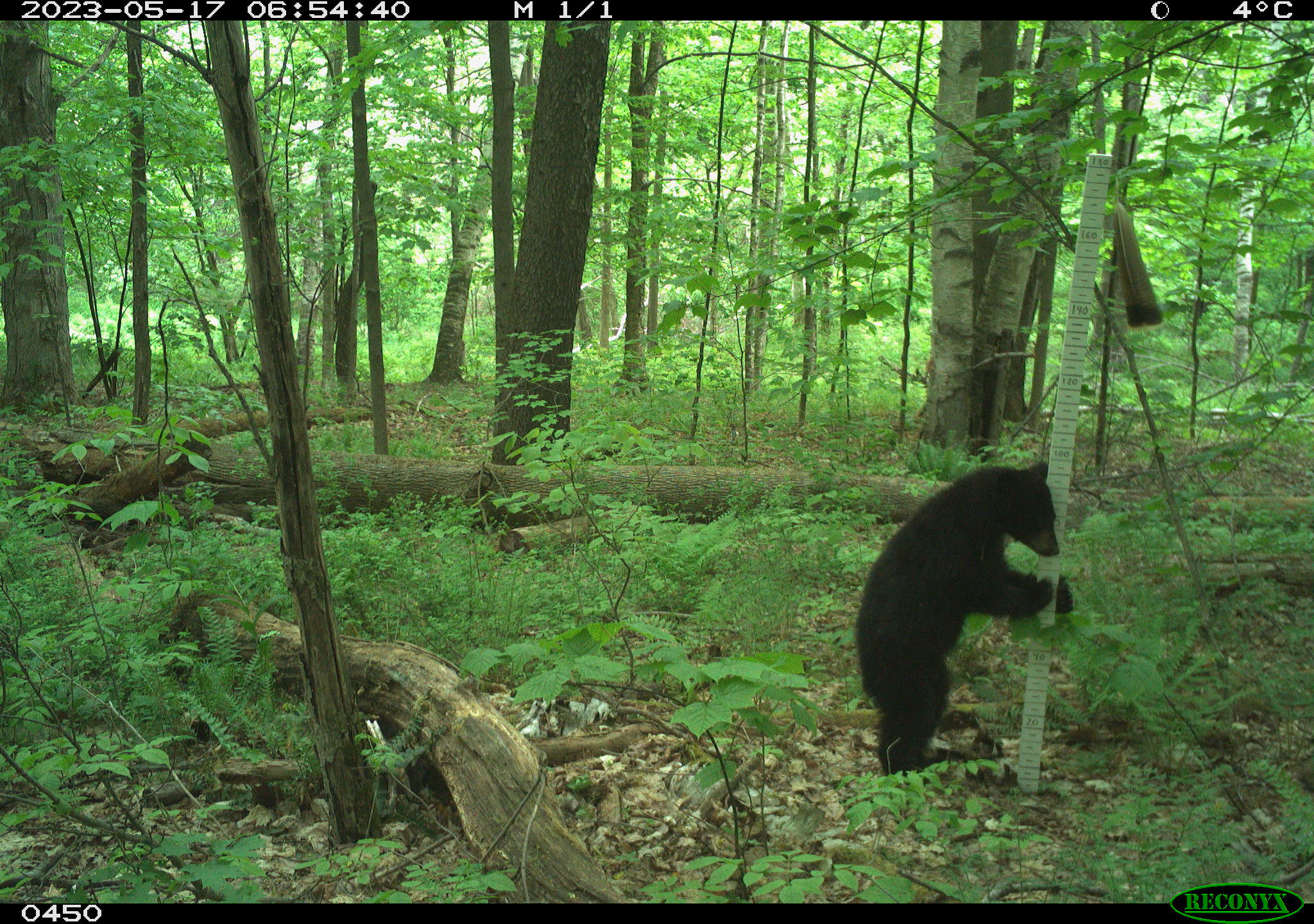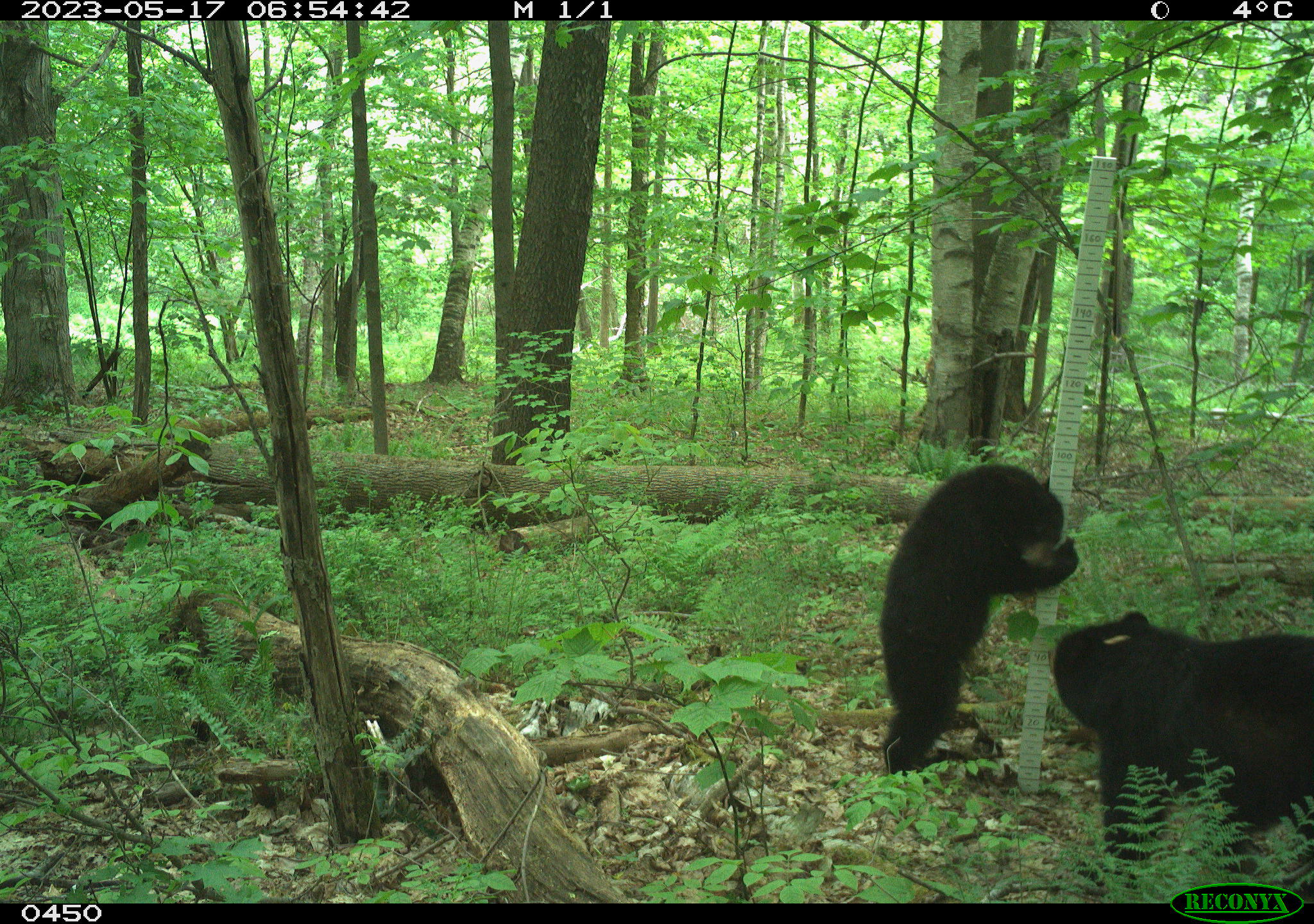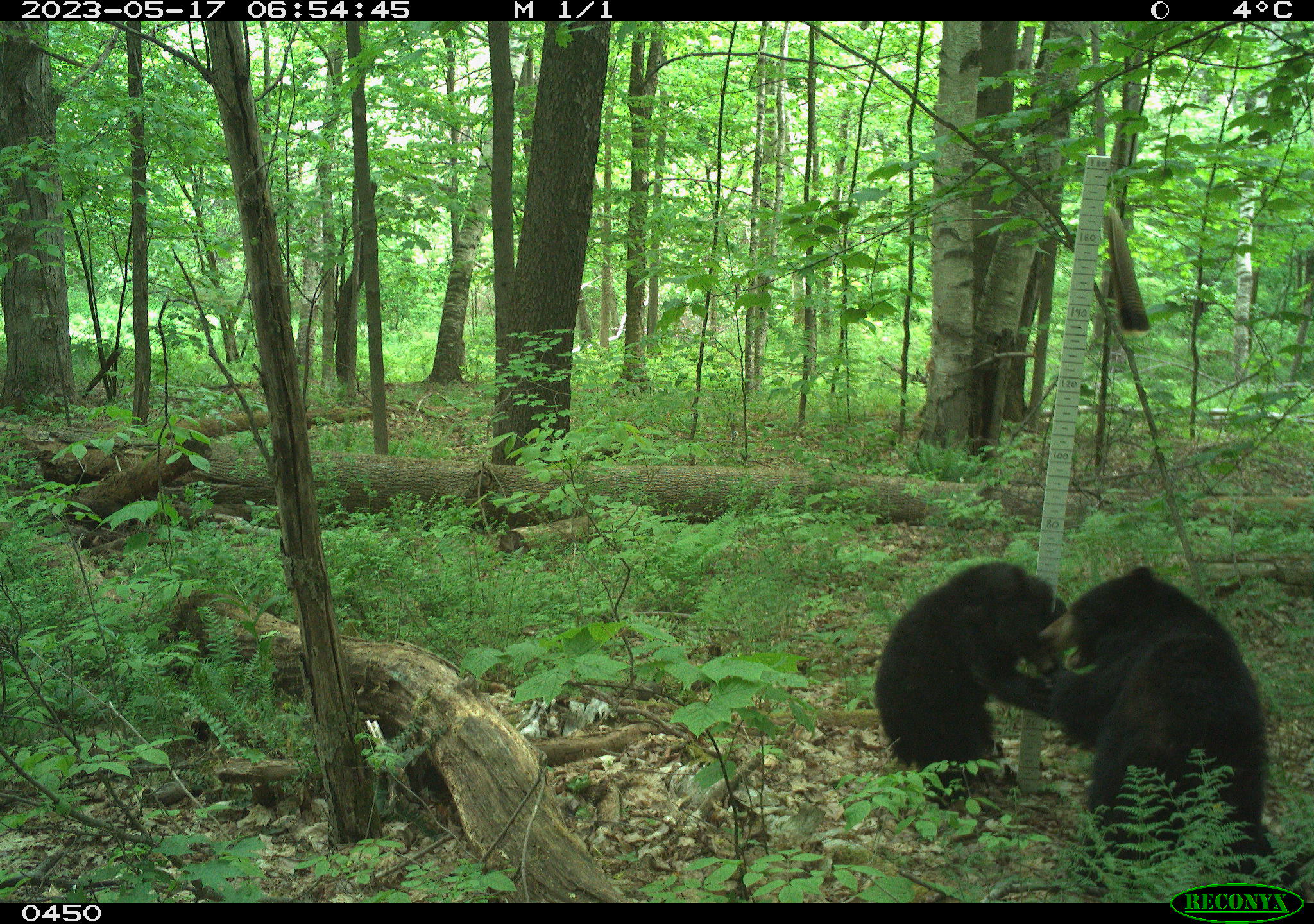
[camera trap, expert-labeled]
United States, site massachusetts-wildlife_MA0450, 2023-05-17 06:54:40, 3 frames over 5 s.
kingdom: Animalia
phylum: Chordata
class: Mammalia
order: Carnivora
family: Ursidae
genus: Ursus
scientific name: Ursus americanus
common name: black bear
Black bear (Ursus americanus).